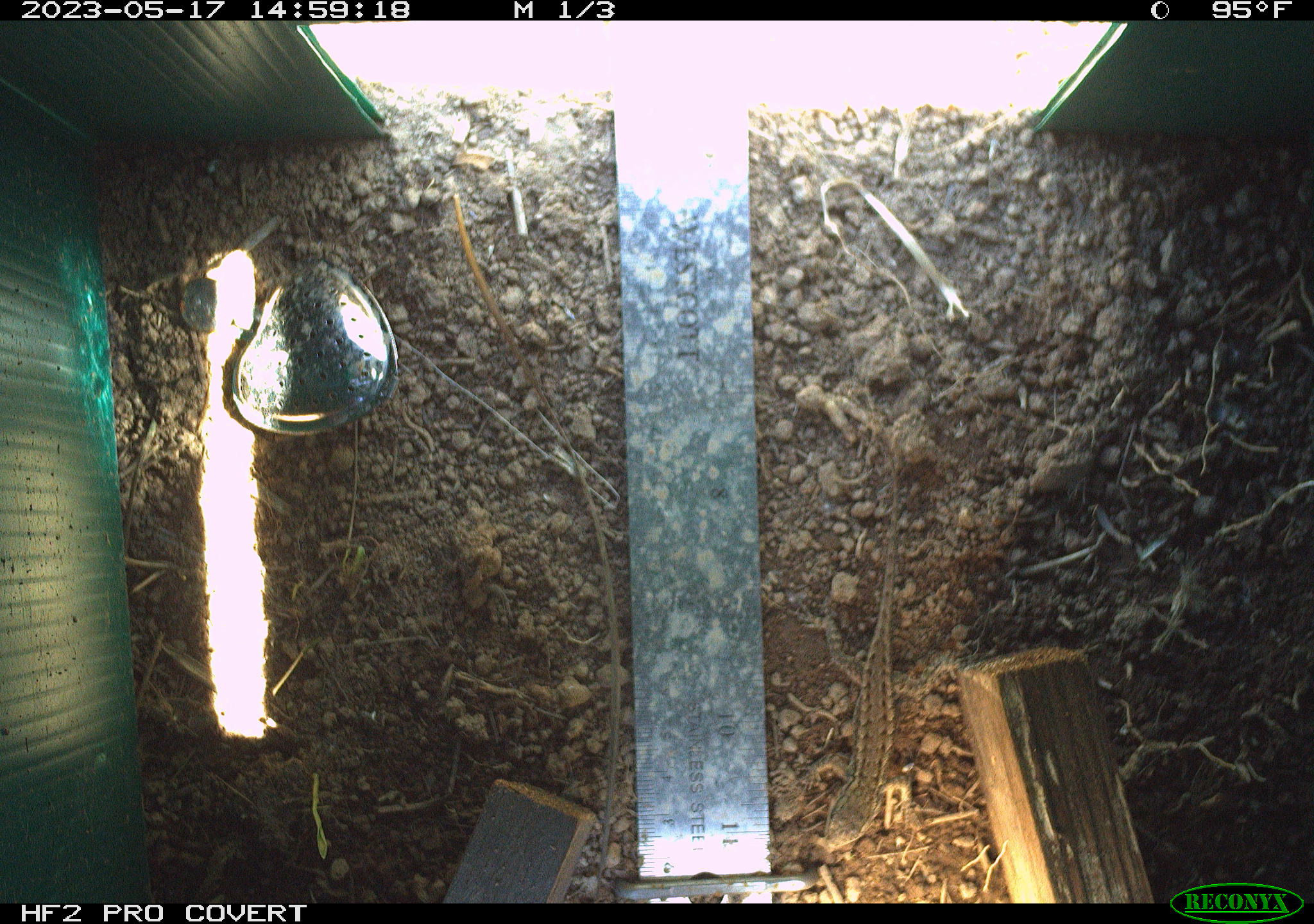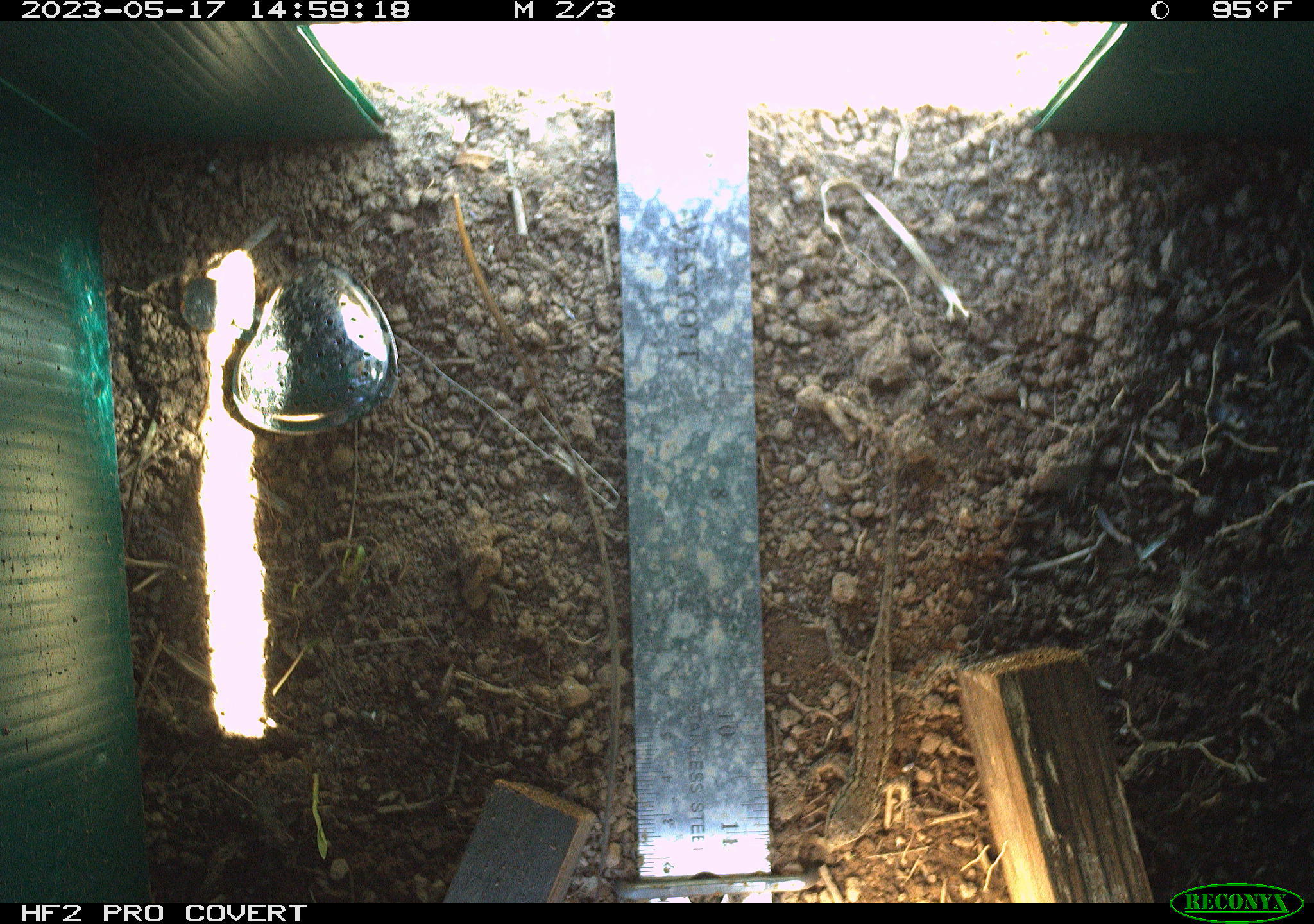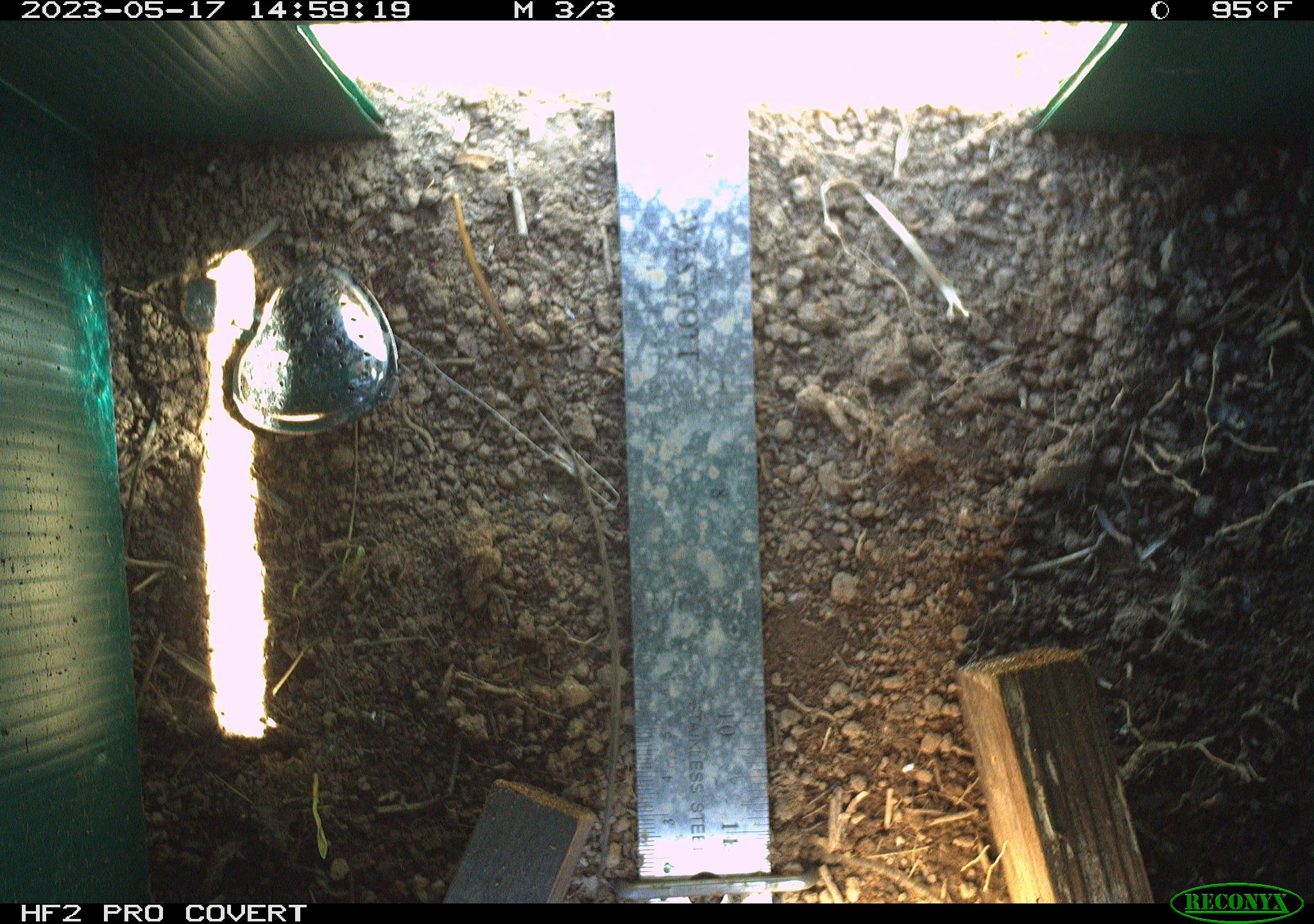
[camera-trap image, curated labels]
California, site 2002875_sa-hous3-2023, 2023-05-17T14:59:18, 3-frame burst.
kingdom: Animalia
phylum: Chordata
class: Reptilia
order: Squamata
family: Phrynosomatidae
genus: Sceloporus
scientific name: Sceloporus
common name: spiny lizards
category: sceloporus species